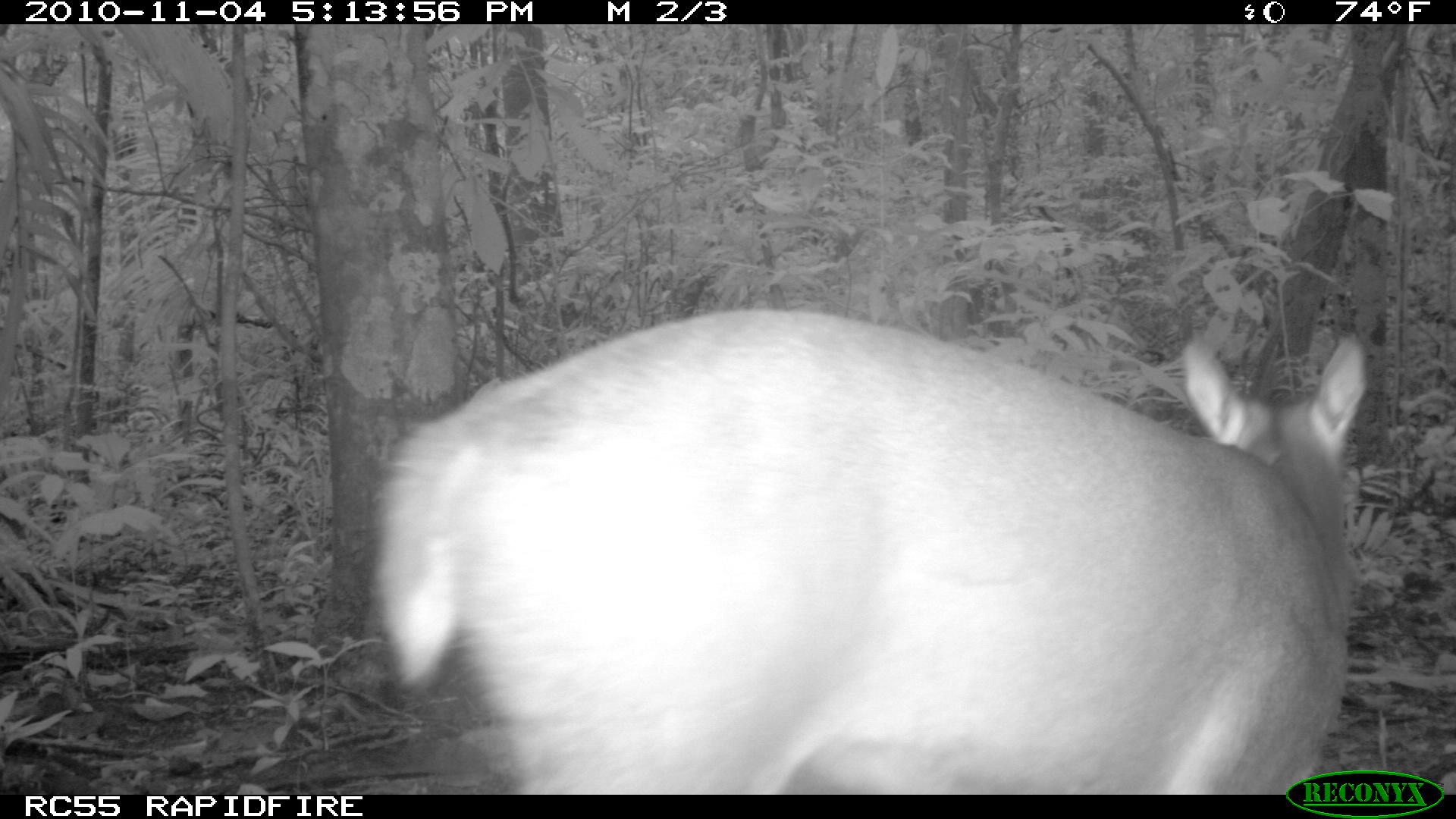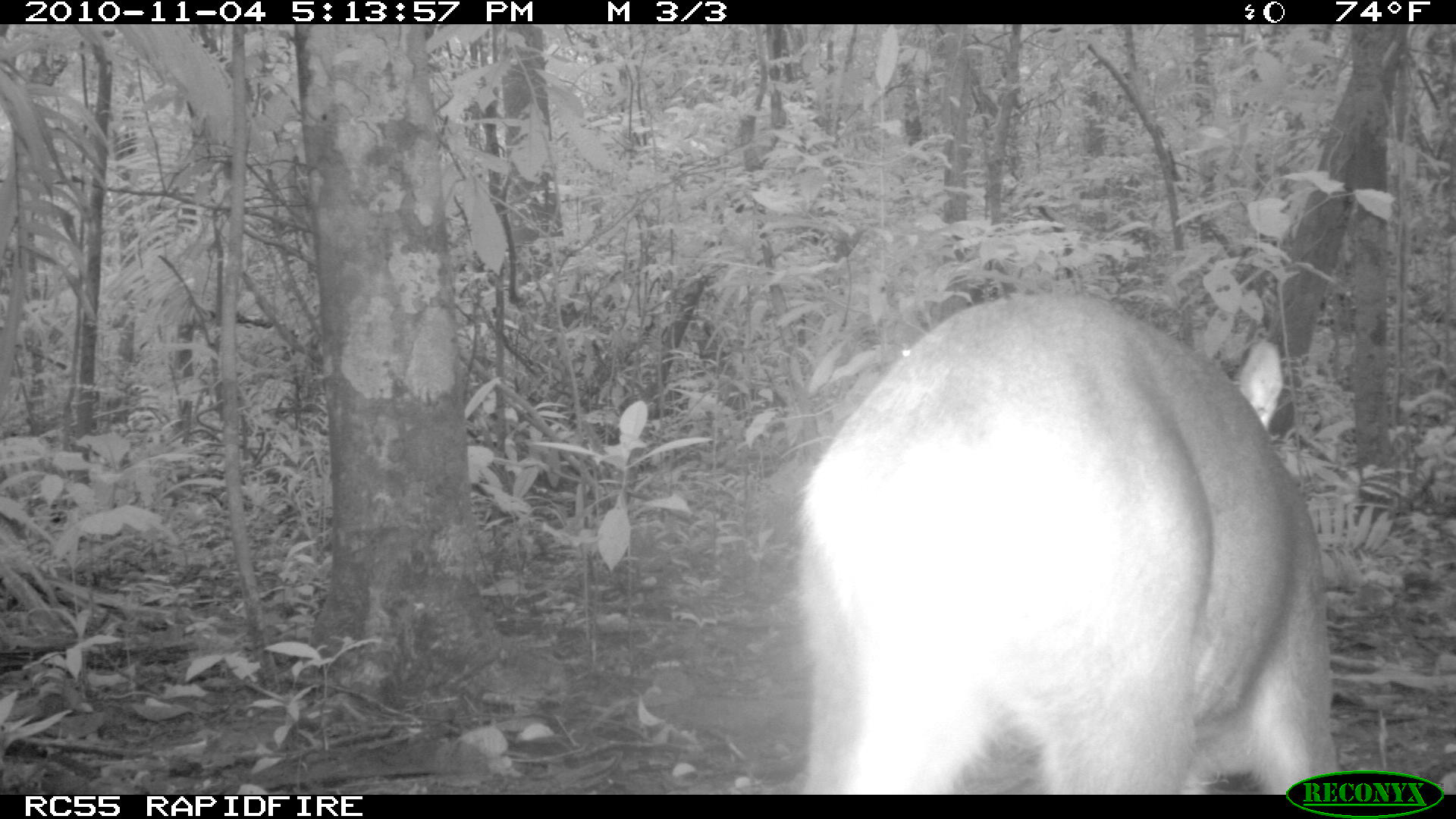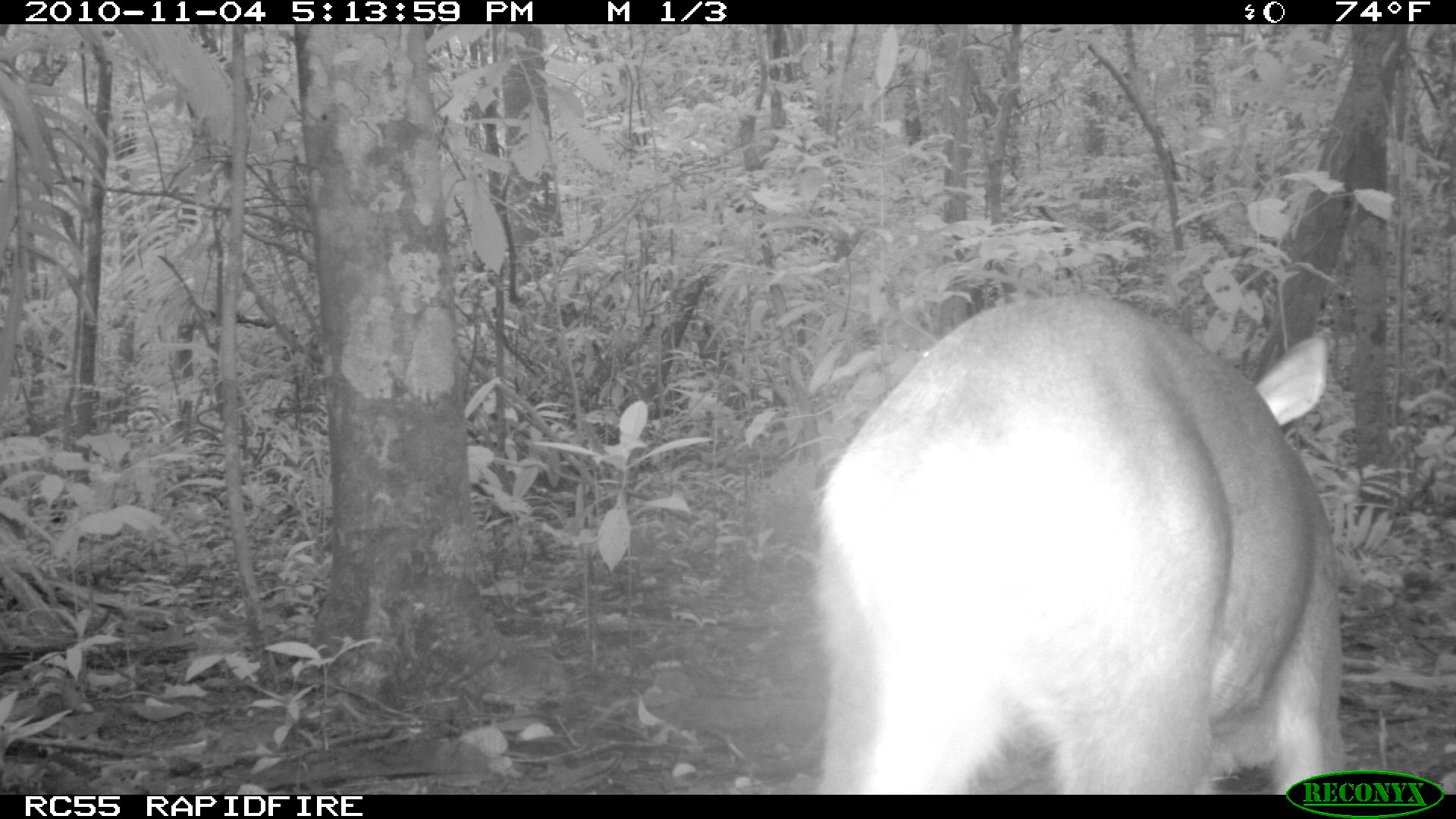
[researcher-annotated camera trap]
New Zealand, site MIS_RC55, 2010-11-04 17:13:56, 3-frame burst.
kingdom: Animalia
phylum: Chordata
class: Mammalia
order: Artiodactyla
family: Cervidae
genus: Odocoileus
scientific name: Odocoileus virginianus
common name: white-tailed deer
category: white tailed deer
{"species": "white tailed deer (white-tailed deer) (Odocoileus virginianus)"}